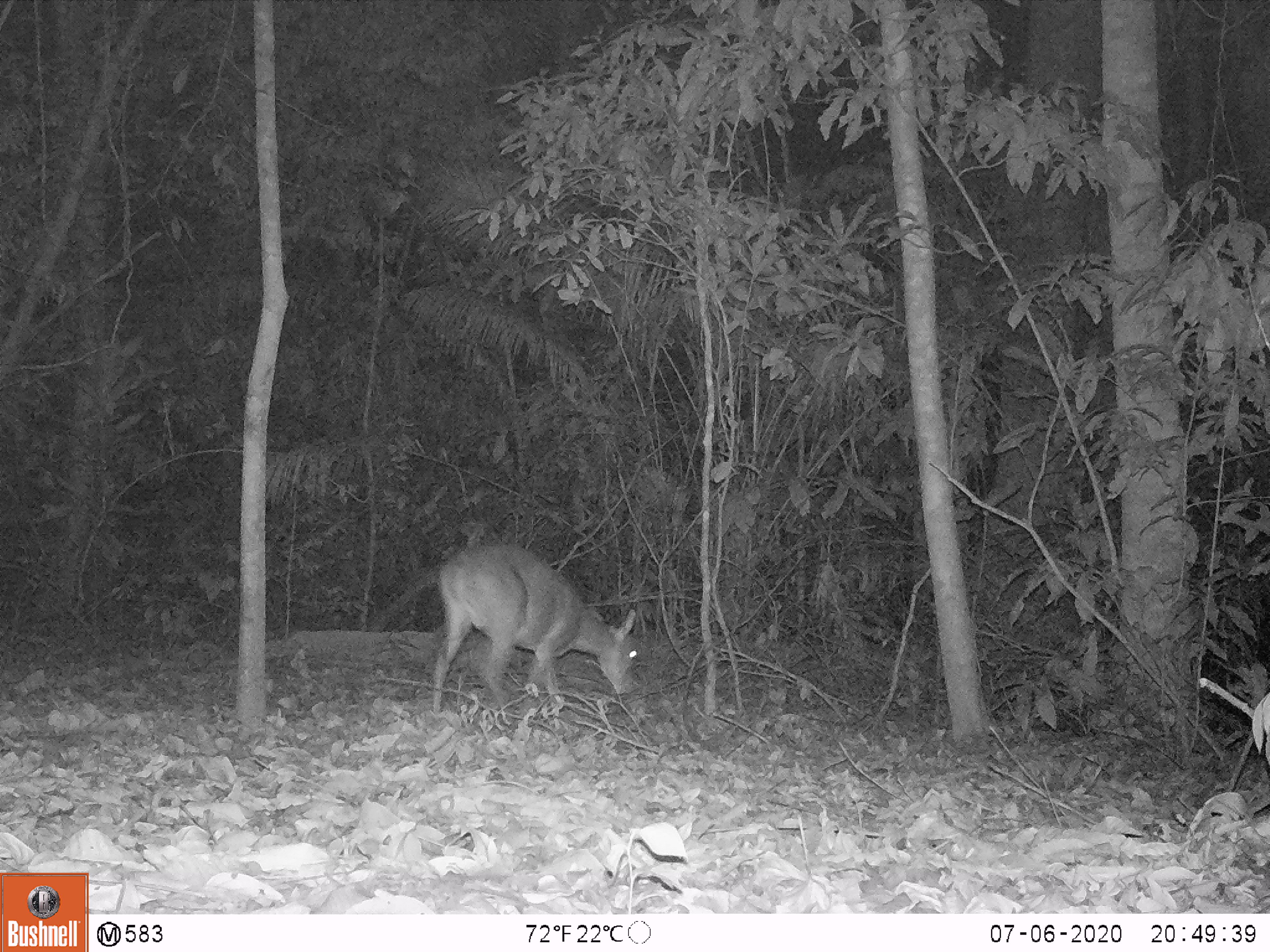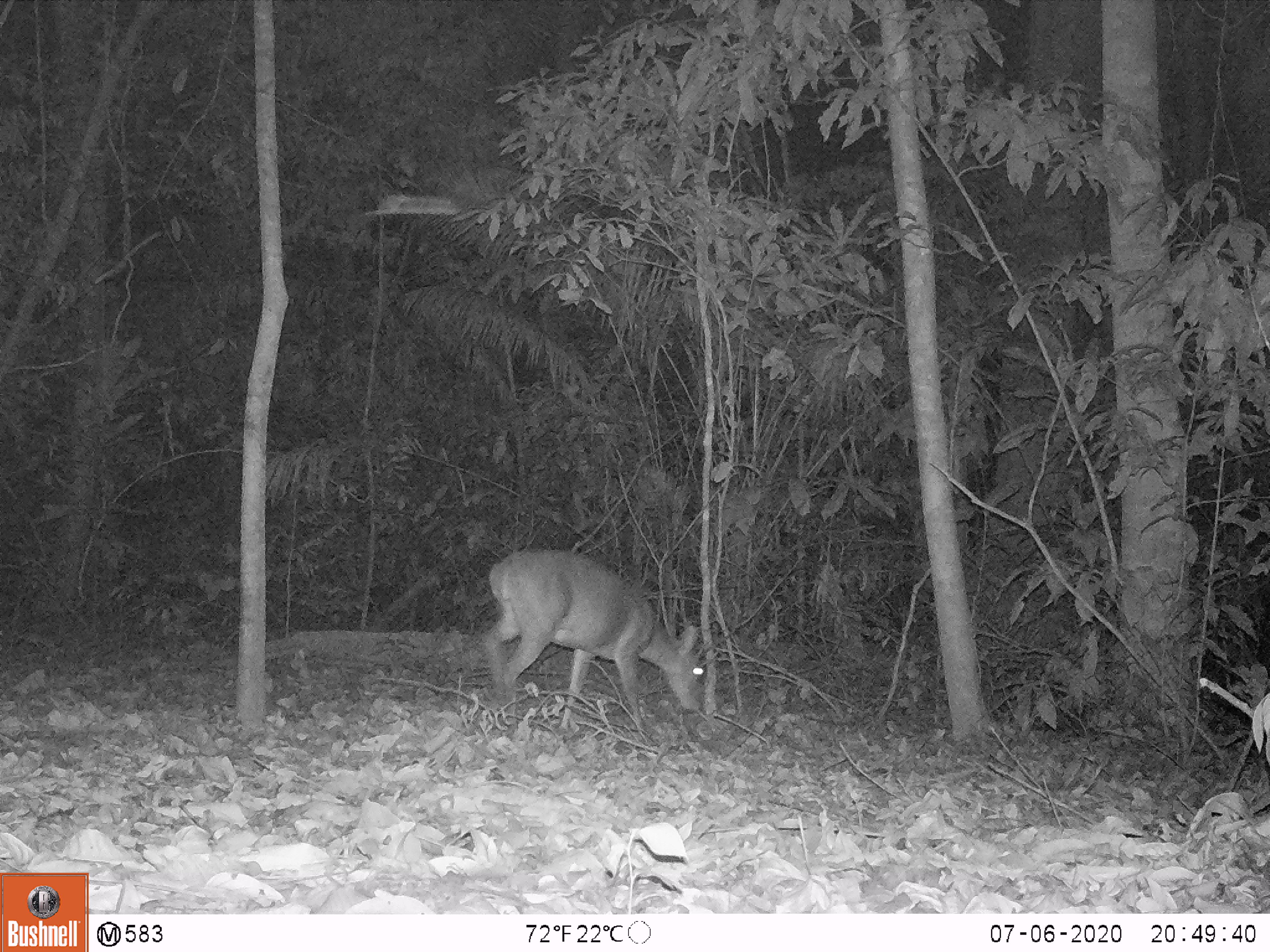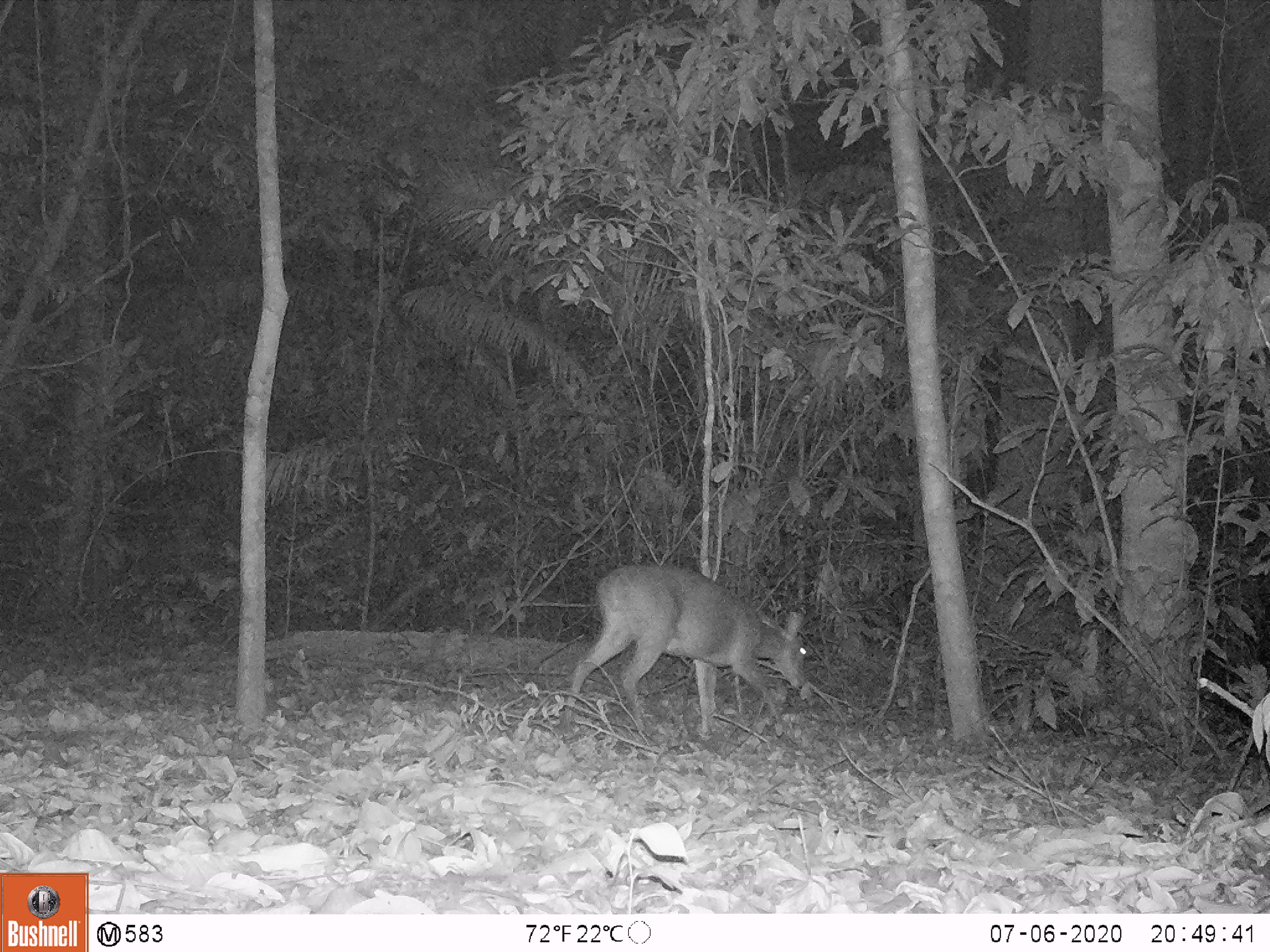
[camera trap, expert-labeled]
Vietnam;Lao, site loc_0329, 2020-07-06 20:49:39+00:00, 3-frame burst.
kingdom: Animalia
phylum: Chordata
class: Mammalia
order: Artiodactyla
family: Cervidae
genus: Muntiacus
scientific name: Muntiacus vuquangensis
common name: large-antlered muntjac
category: large antlered muntjac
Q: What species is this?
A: Large antlered muntjac (large-antlered muntjac) (Muntiacus vuquangensis).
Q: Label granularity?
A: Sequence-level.